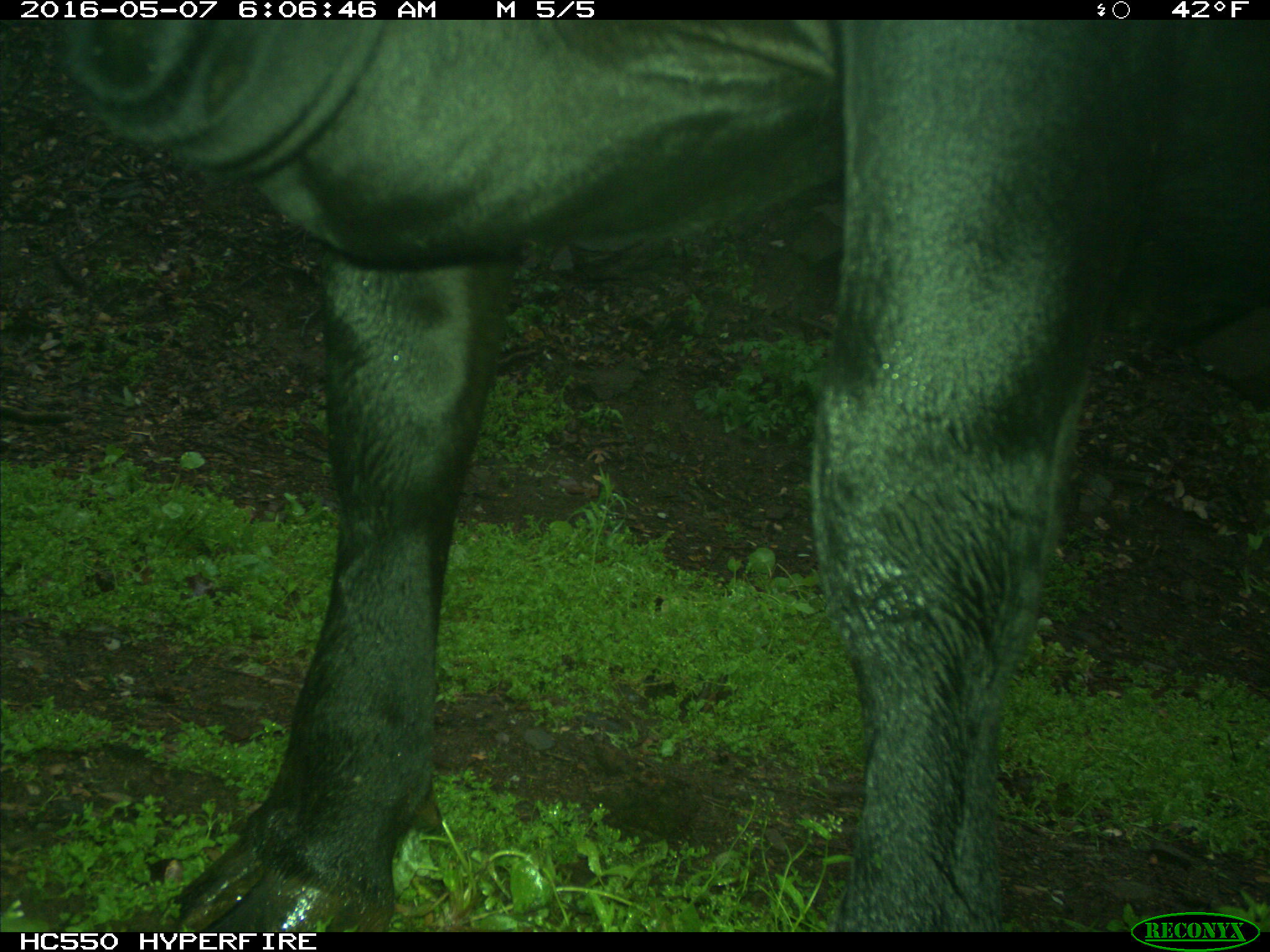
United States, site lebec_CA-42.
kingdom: Animalia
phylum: Chordata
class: Mammalia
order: Artiodactyla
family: Bovidae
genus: Bos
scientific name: Bos taurus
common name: domestic cow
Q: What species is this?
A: Bos taurus (domestic cow).